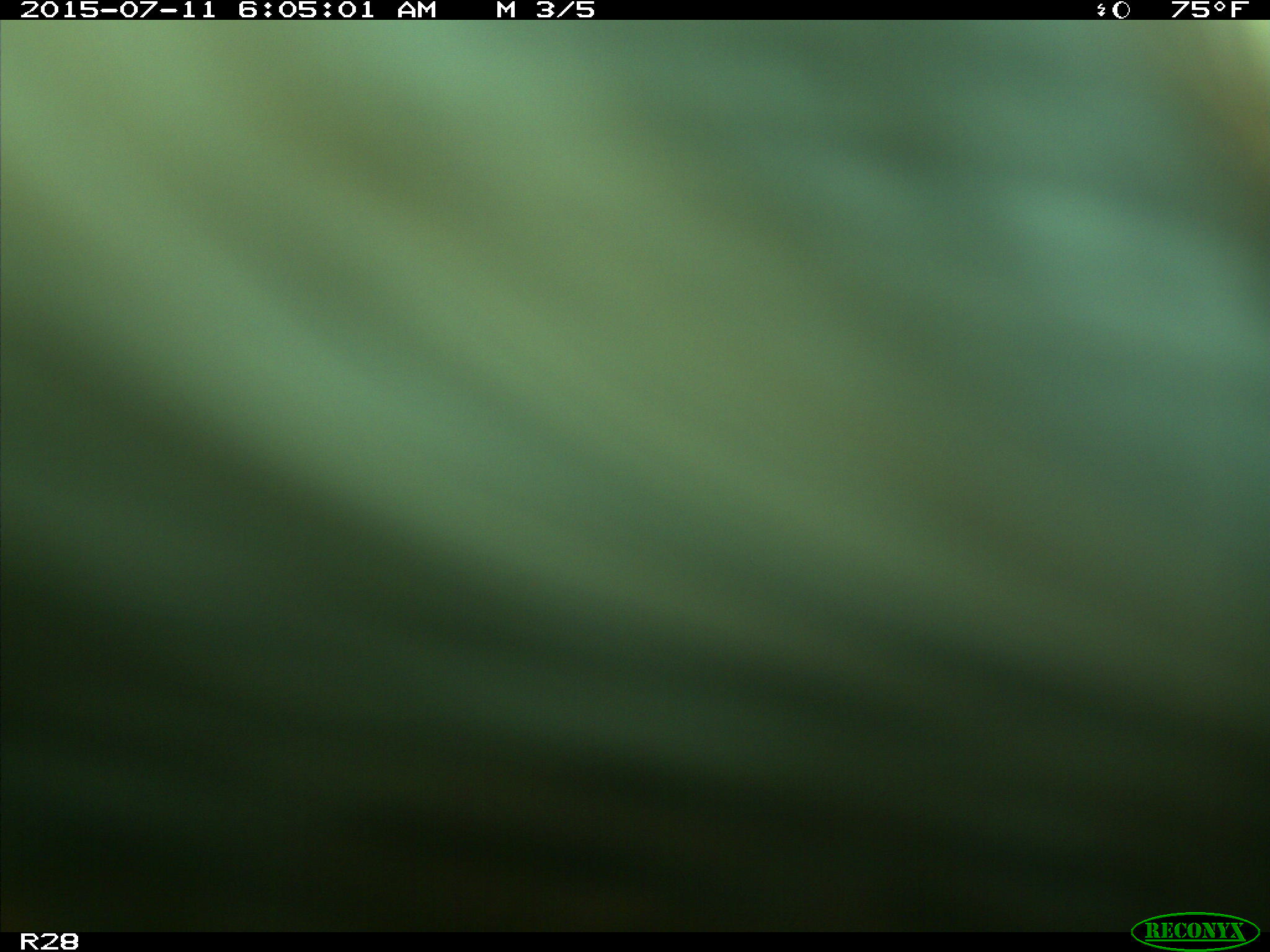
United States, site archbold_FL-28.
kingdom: Animalia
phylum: Chordata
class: Mammalia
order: Artiodactyla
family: Bovidae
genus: Bos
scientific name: Bos taurus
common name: domestic cow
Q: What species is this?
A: Bos taurus (domestic cow).